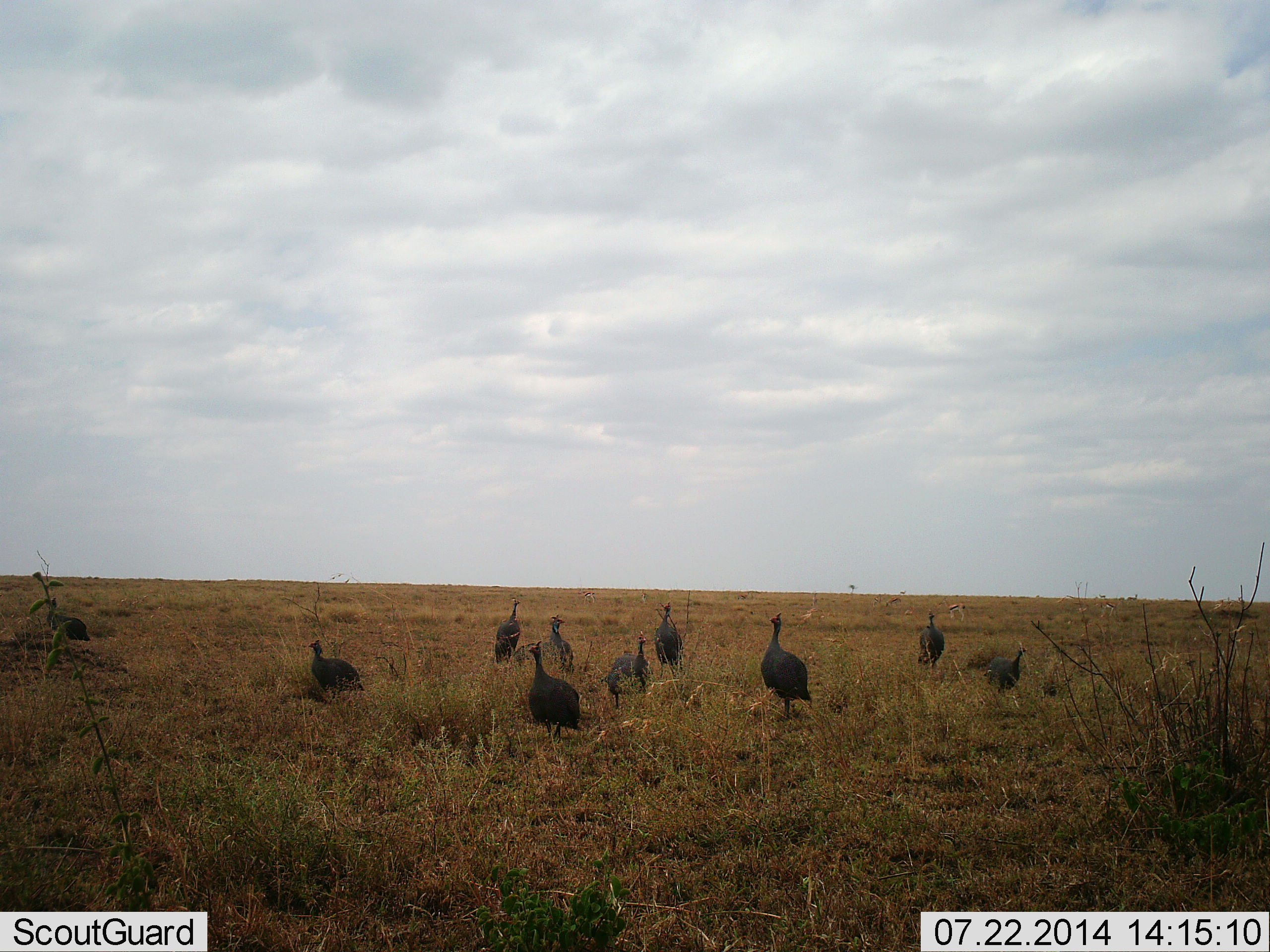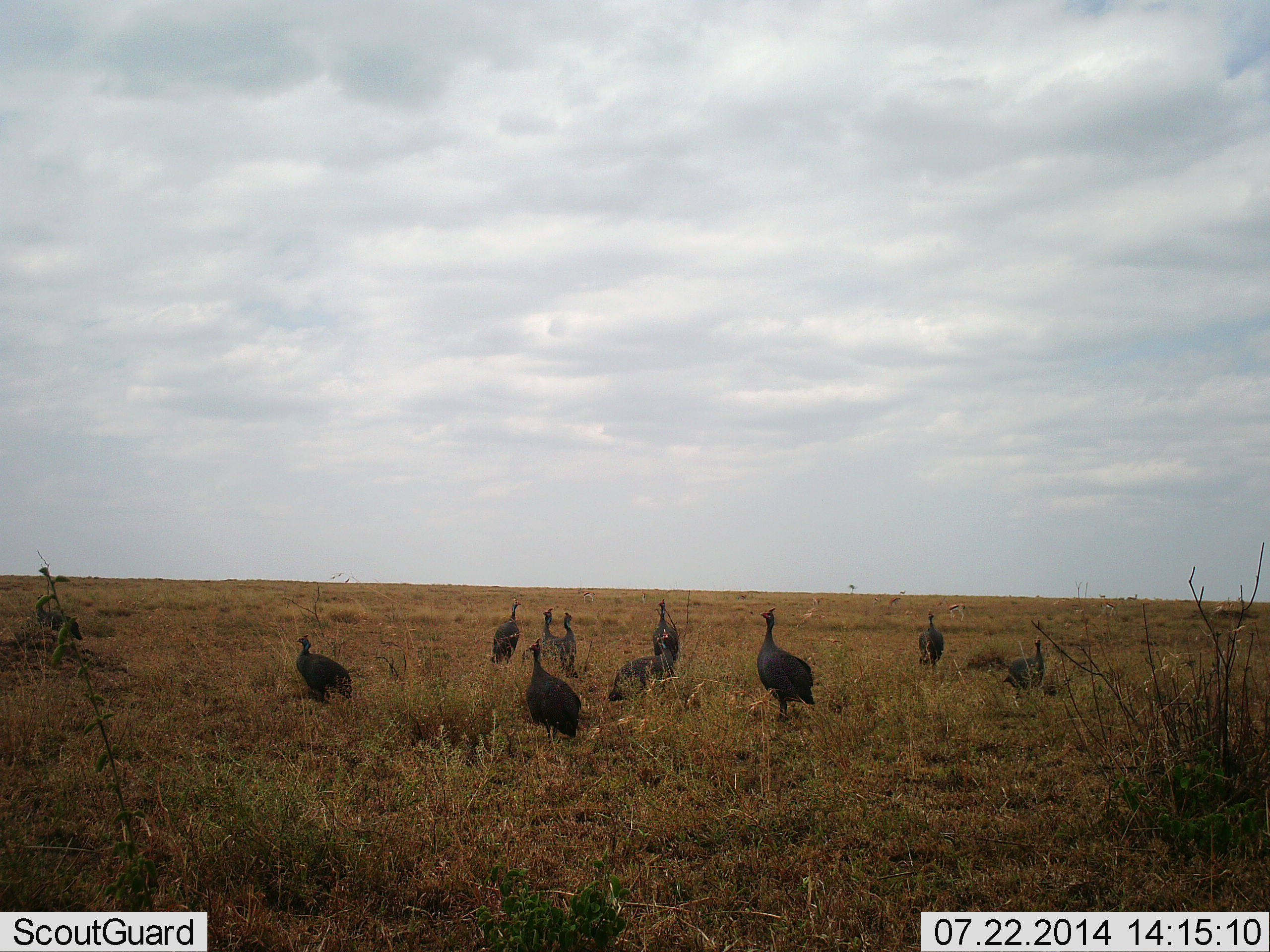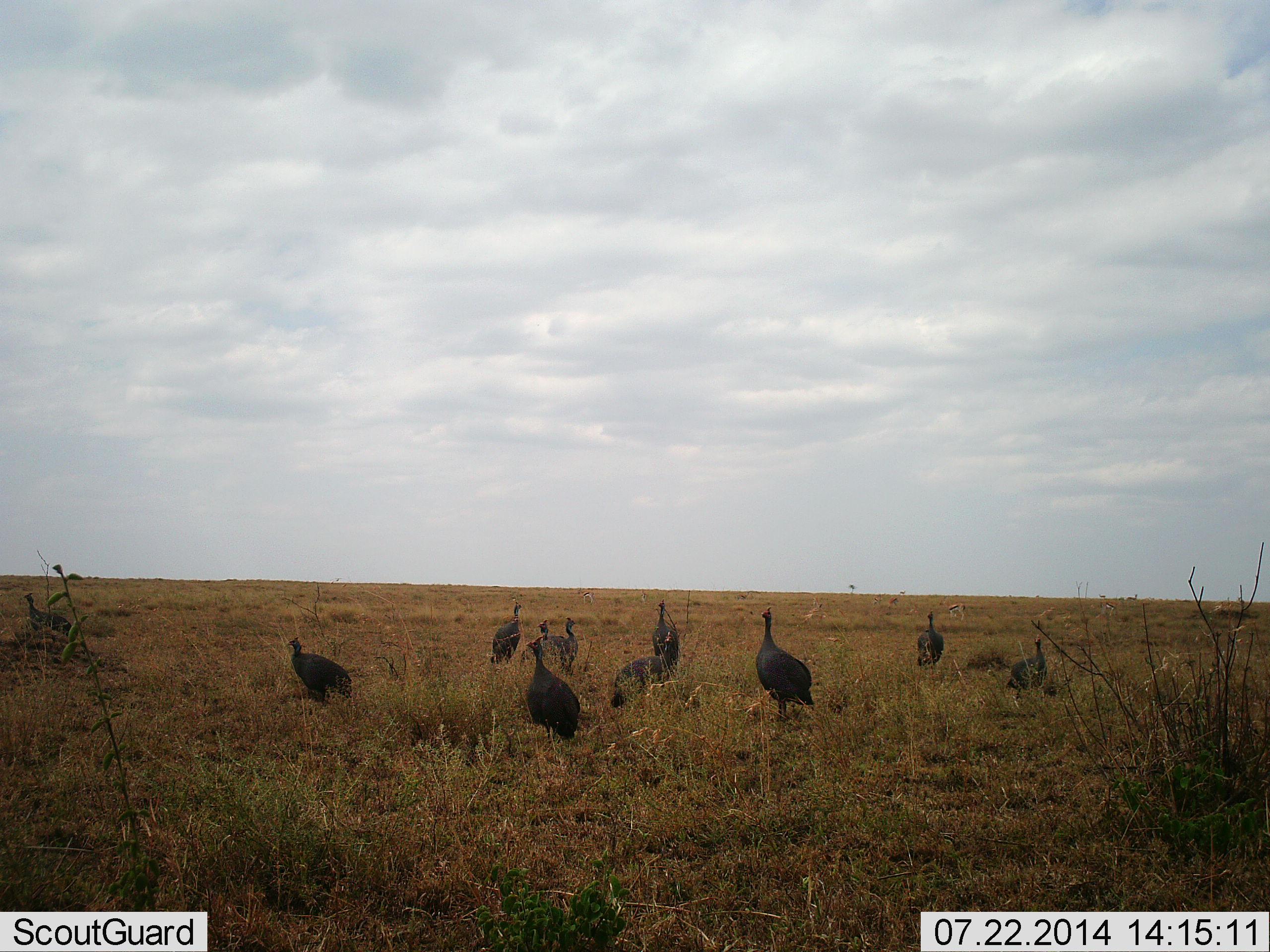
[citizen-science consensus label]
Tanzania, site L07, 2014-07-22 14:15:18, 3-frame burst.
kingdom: Animalia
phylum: Chordata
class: Aves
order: Galliformes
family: Numididae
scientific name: Numididae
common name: guinea fowl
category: guineafowl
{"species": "guineafowl (guinea fowl) (Numididae)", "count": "10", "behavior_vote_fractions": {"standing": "82%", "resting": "0%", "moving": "45%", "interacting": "0%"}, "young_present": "0%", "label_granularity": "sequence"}